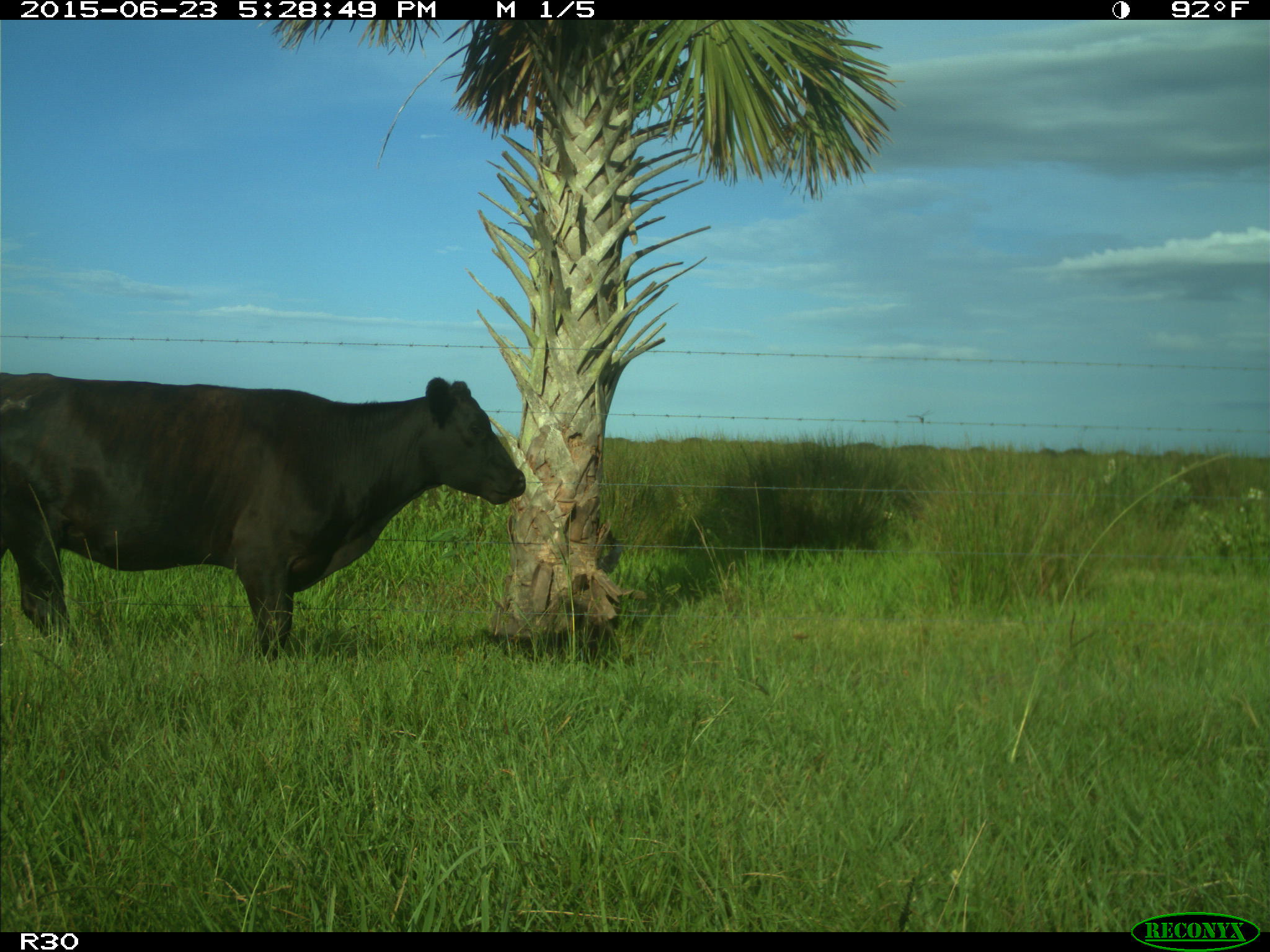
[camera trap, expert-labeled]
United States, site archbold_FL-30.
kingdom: Animalia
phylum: Chordata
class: Mammalia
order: Artiodactyla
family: Bovidae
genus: Bos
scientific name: Bos taurus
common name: domestic cow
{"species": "Bos taurus (domestic cow)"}